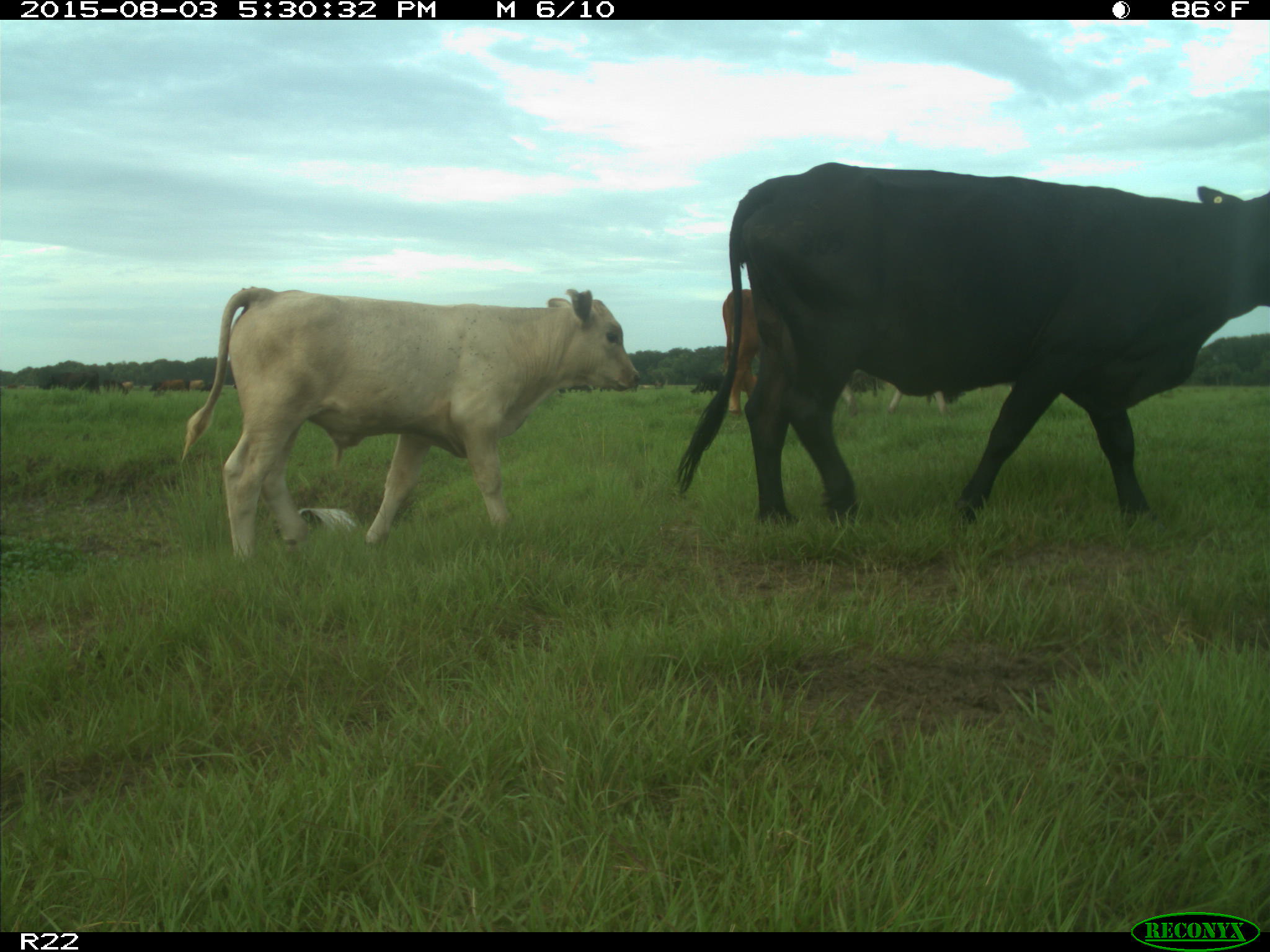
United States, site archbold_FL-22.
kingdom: Animalia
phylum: Chordata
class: Mammalia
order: Artiodactyla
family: Bovidae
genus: Bos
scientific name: Bos taurus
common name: domestic cow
Bos taurus (domestic cow).